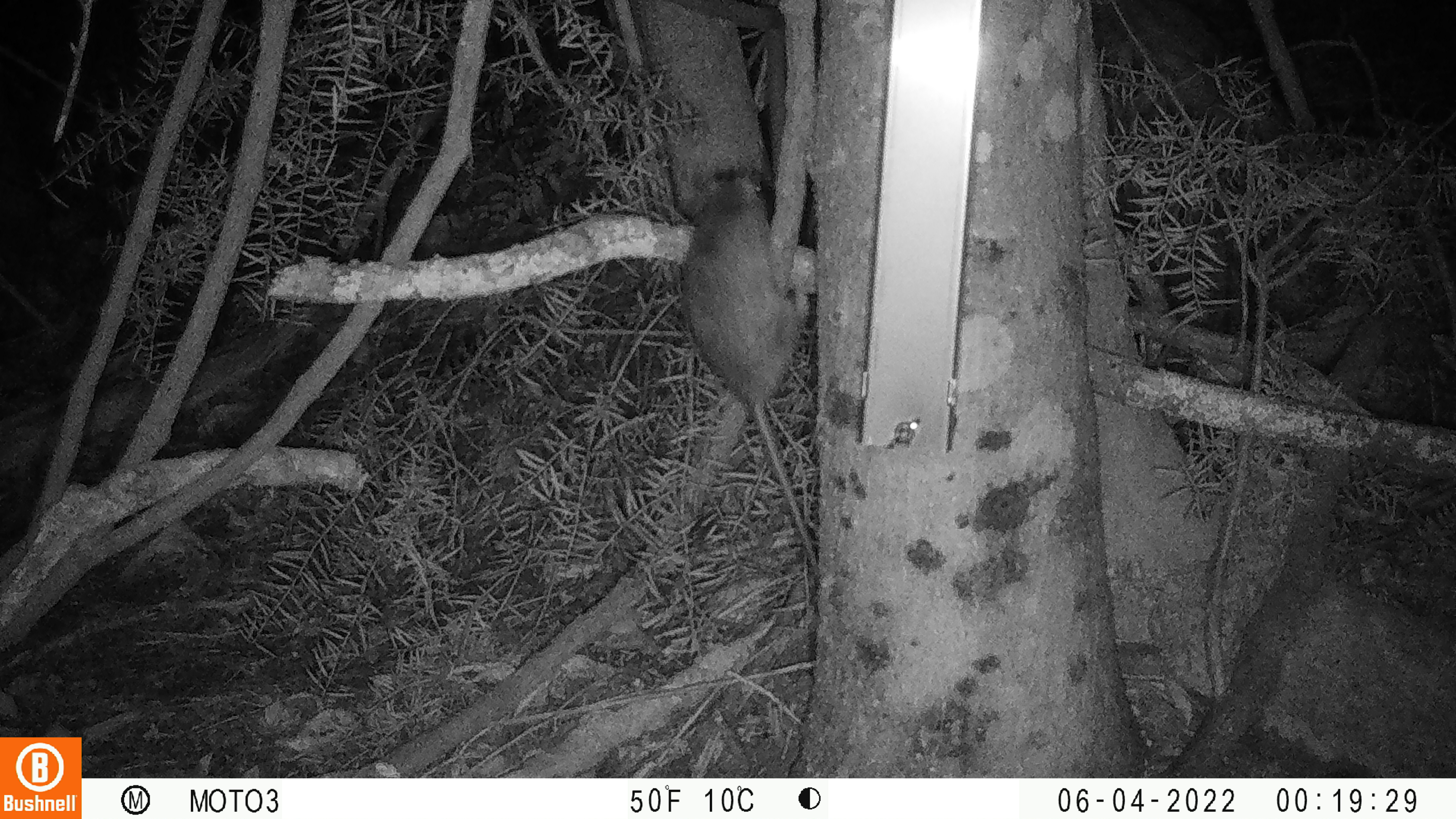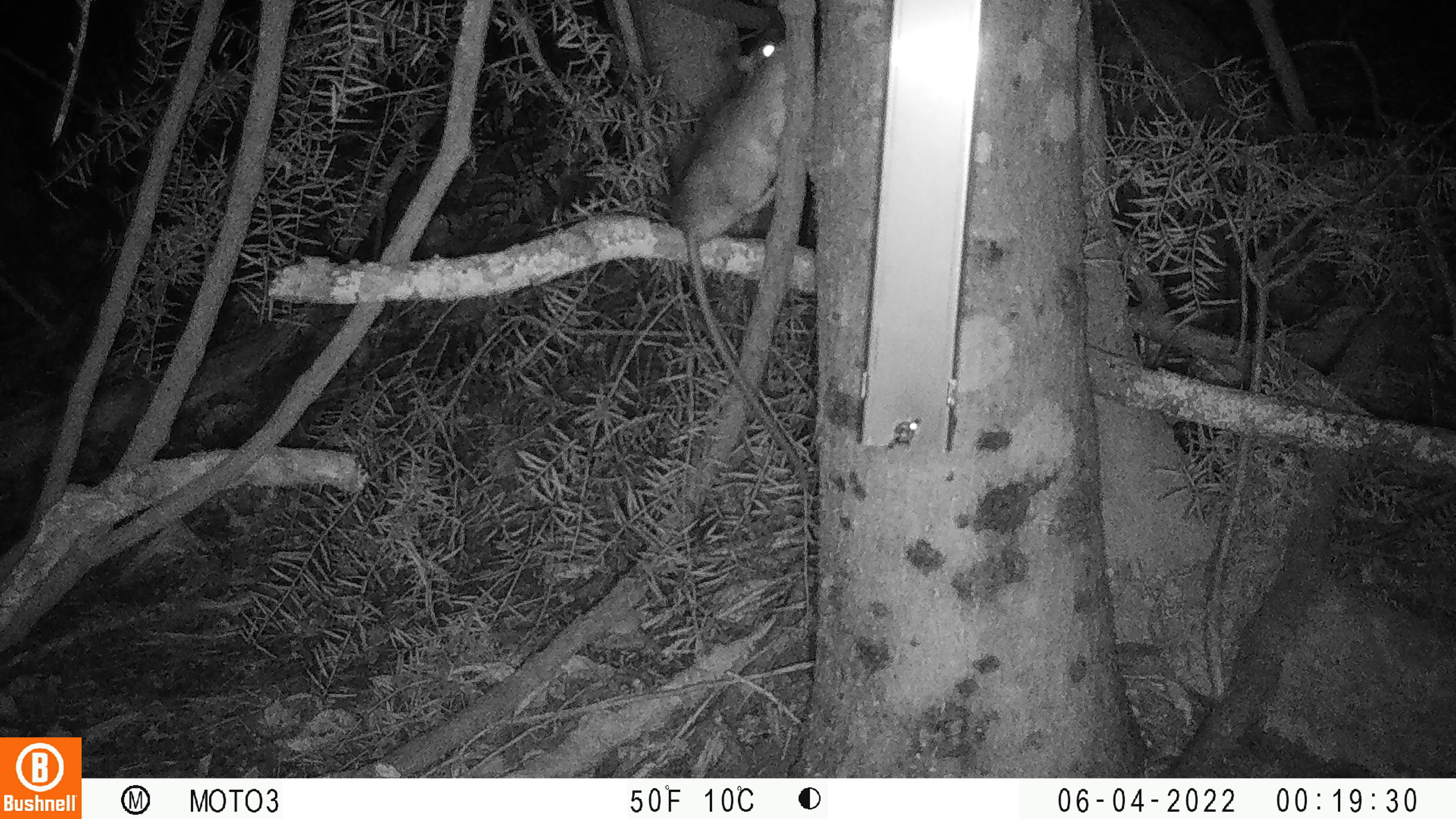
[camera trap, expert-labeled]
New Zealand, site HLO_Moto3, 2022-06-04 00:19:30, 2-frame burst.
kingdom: Animalia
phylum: Chordata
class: Mammalia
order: Rodentia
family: Muridae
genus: Rattus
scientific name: Rattus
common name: rat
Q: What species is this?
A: Rat (Rattus).